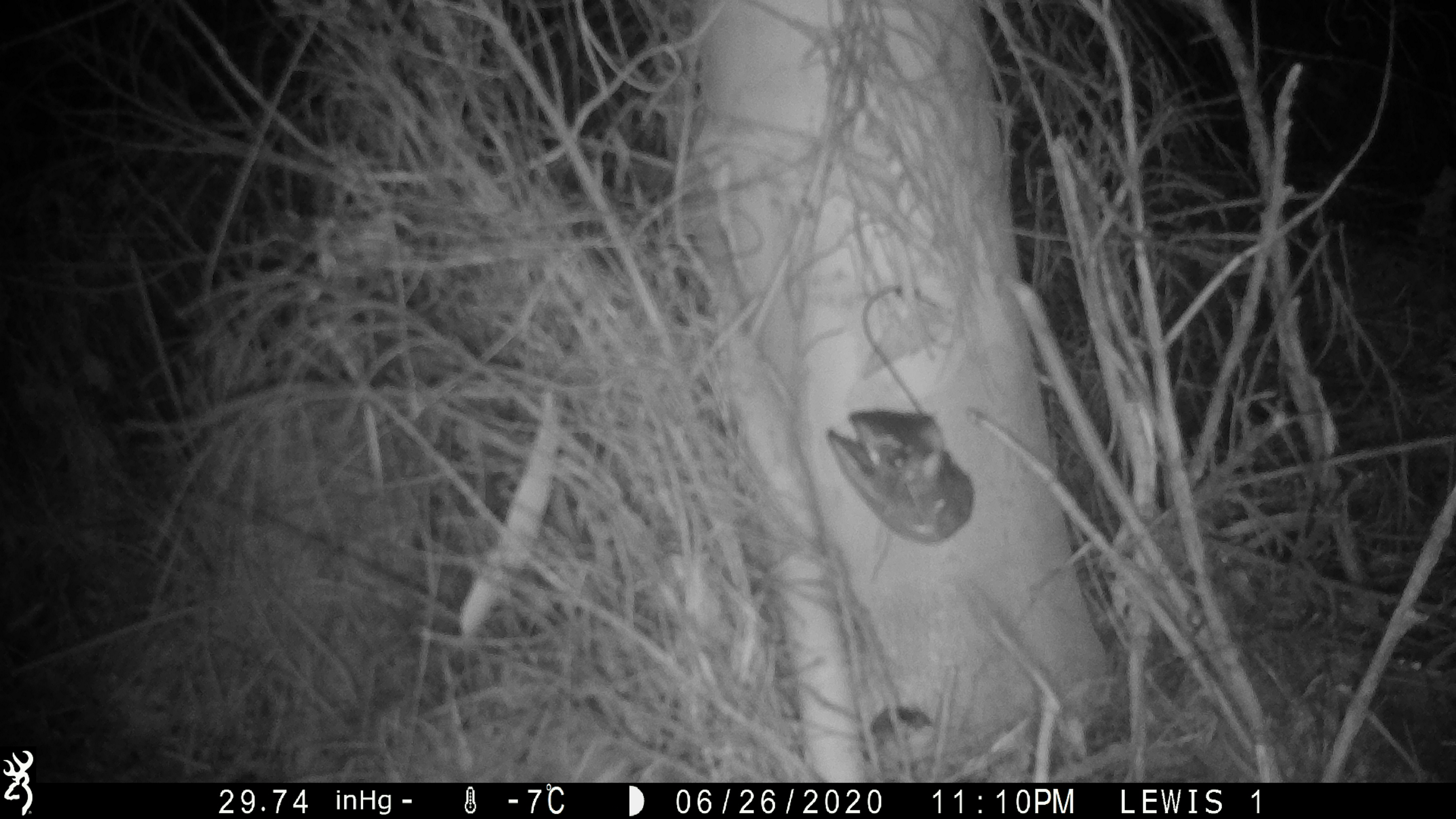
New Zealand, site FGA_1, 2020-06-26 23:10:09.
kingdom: Animalia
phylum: Chordata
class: Mammalia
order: Rodentia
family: Muridae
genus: Mus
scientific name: Mus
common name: mouse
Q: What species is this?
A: Mouse (Mus).